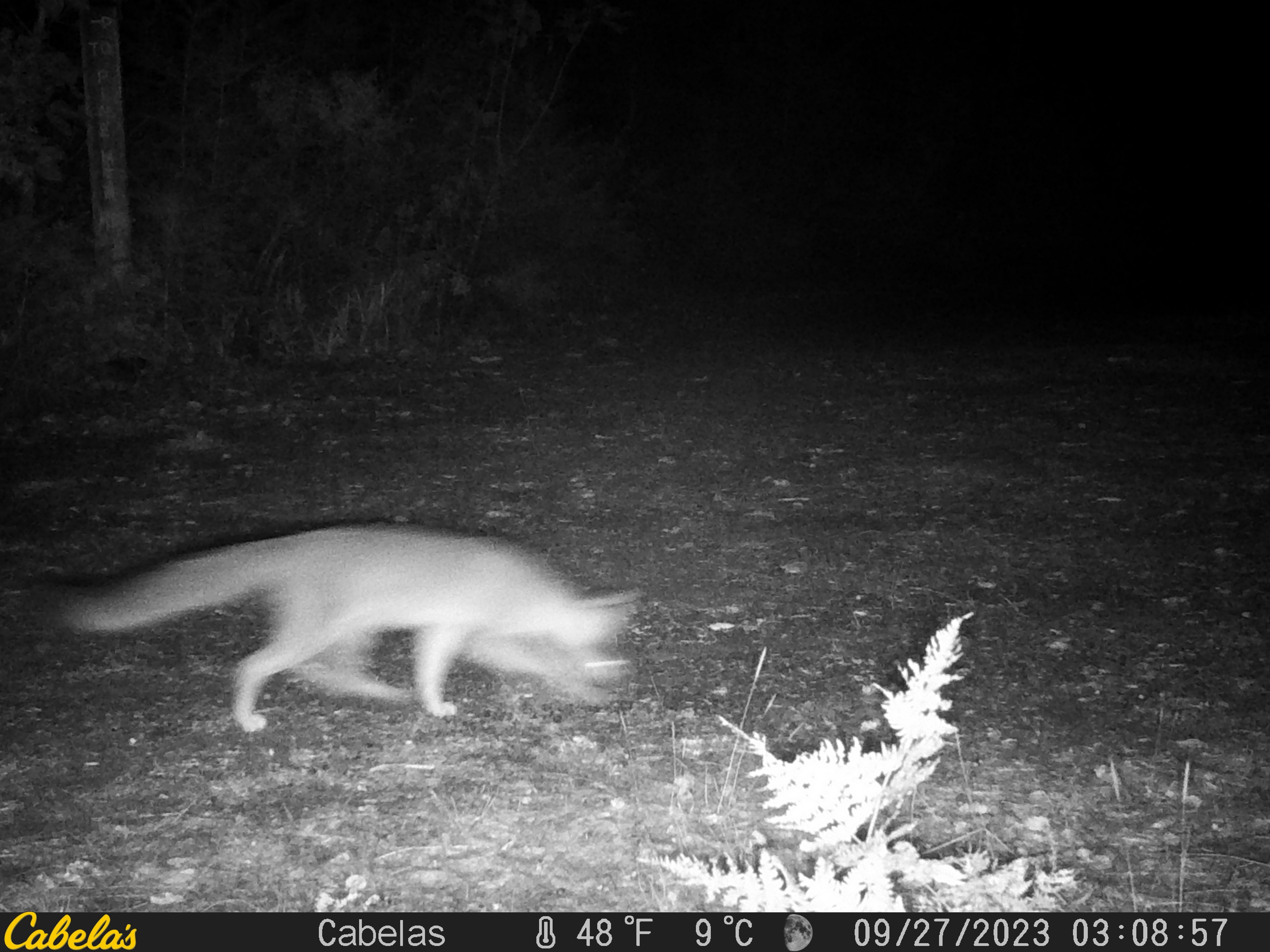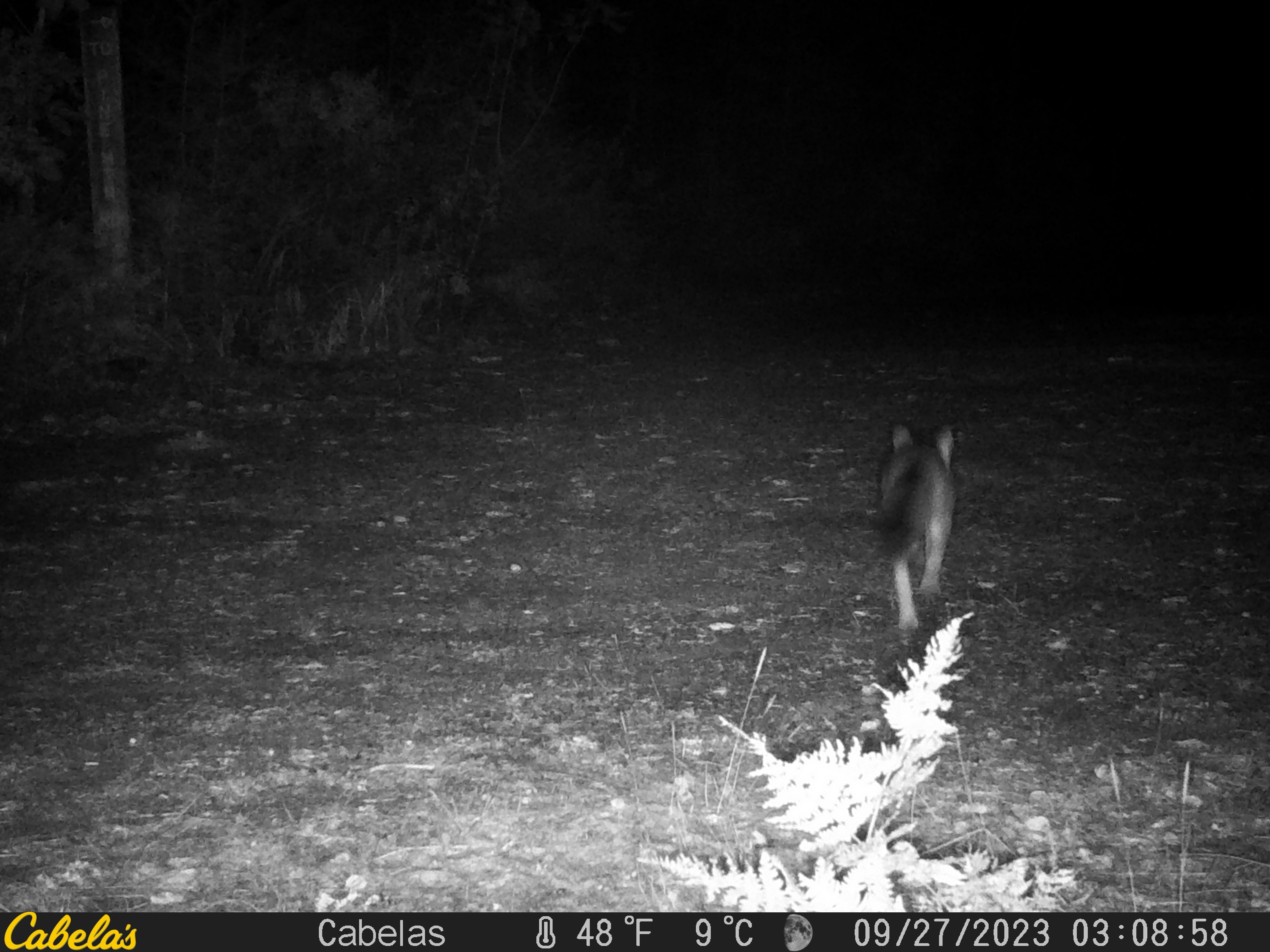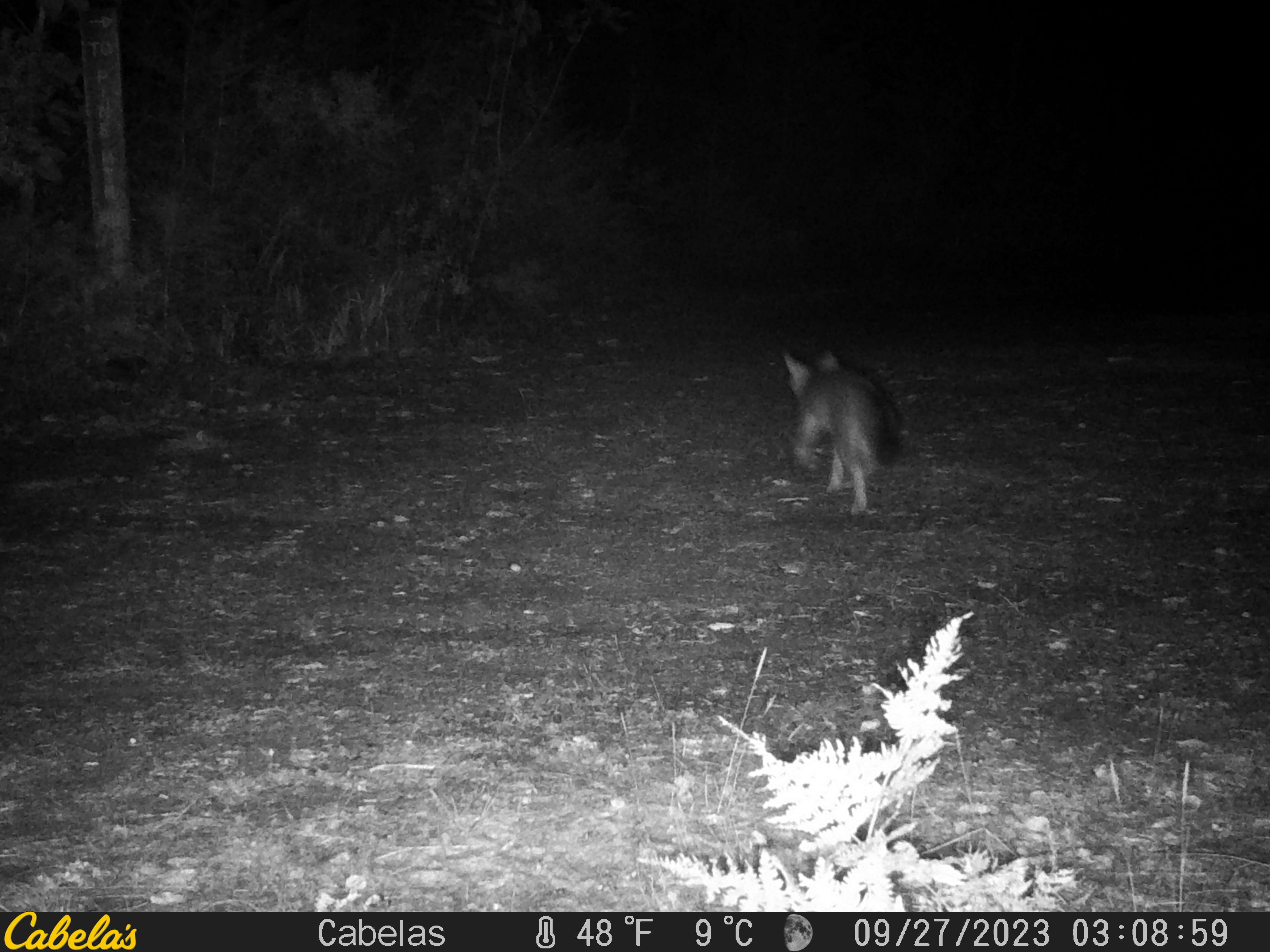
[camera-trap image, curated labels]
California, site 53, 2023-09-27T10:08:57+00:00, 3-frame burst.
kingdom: Animalia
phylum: Chordata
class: Mammalia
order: Carnivora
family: Canidae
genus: Urocyon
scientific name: Urocyon cinereoargenteus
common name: gray fox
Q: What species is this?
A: Gray fox (Urocyon cinereoargenteus).